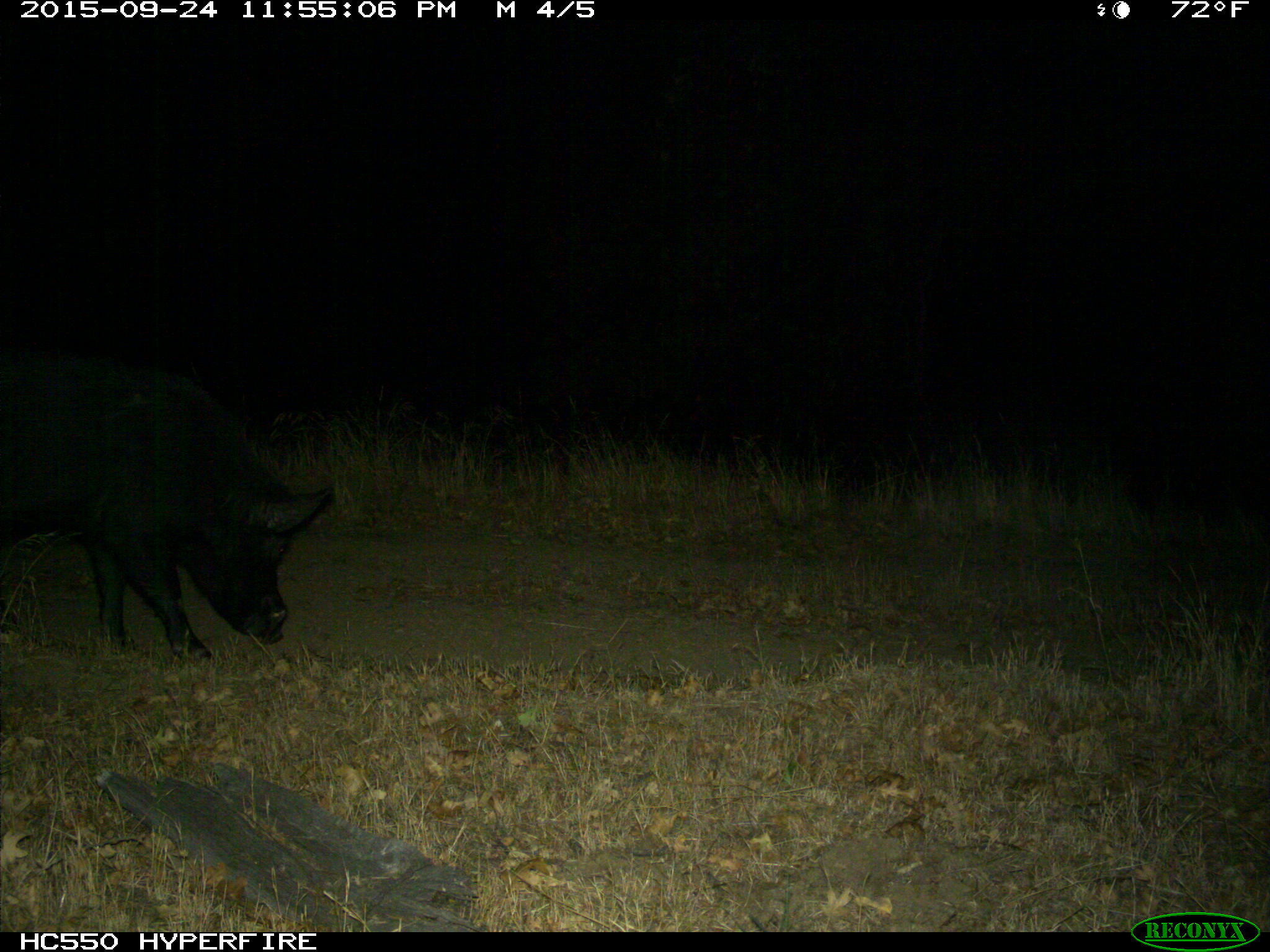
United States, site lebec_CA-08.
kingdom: Animalia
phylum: Chordata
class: Mammalia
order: Artiodactyla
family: Suidae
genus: Sus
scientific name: Sus scrofa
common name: wild boar